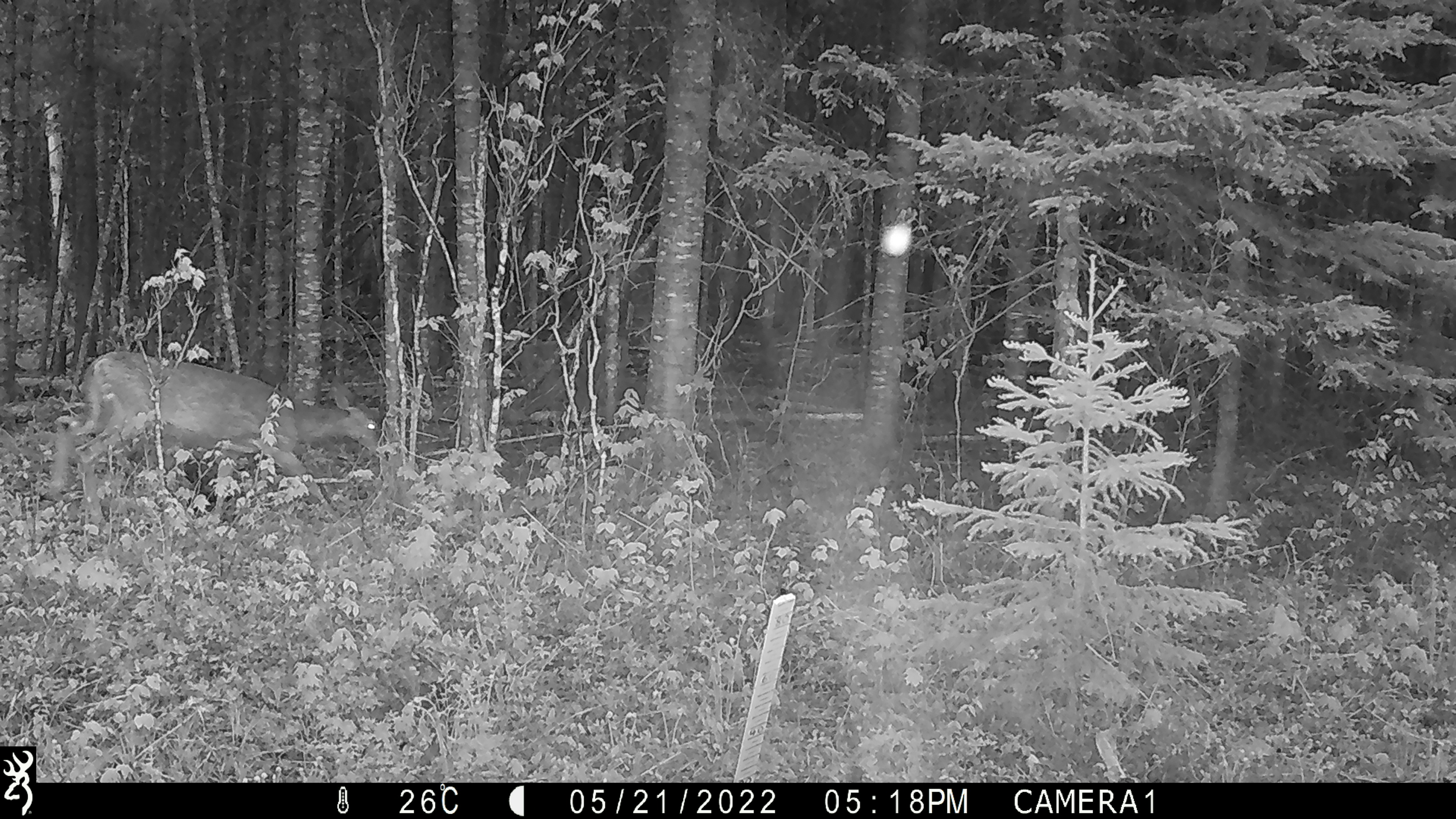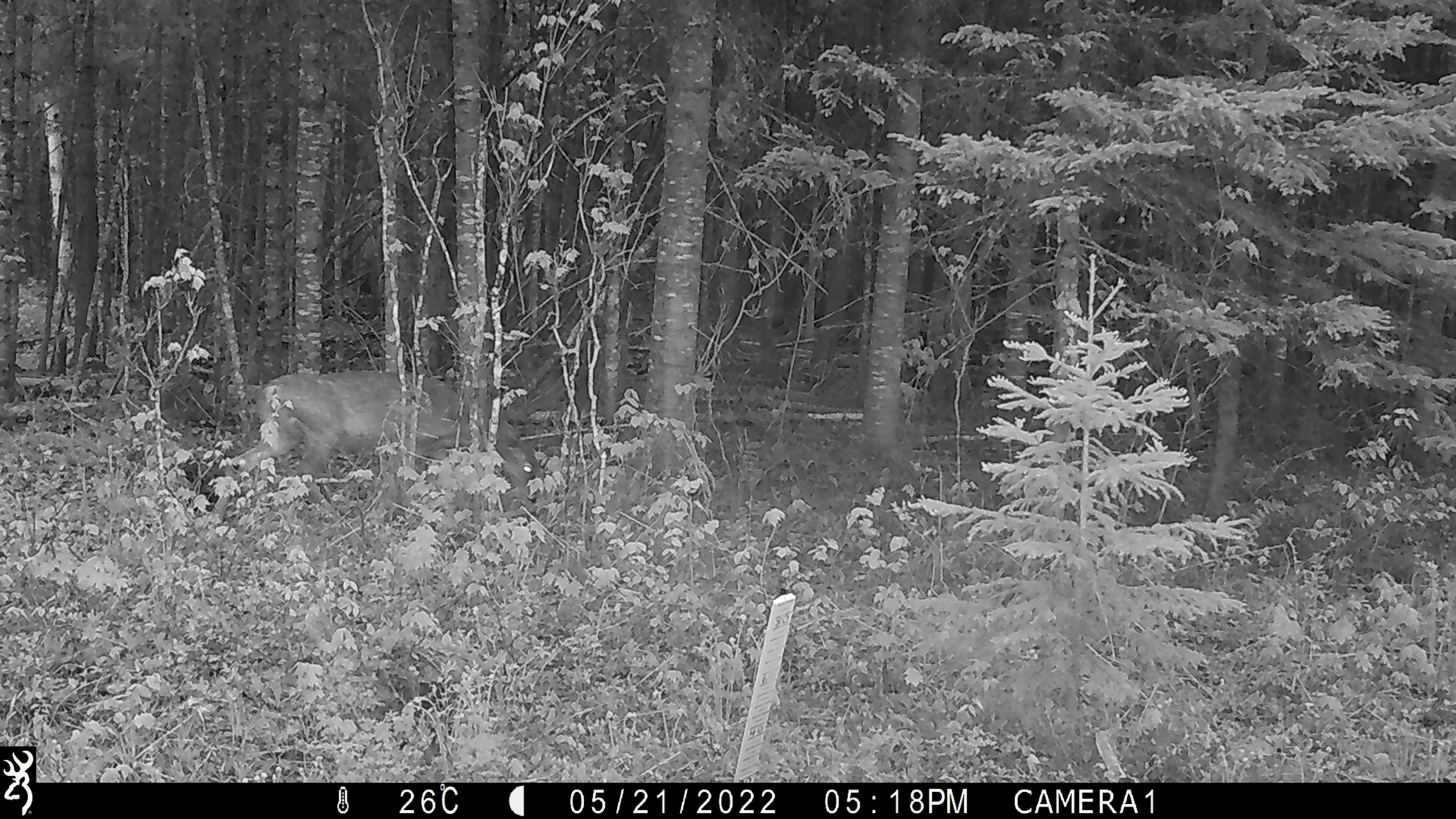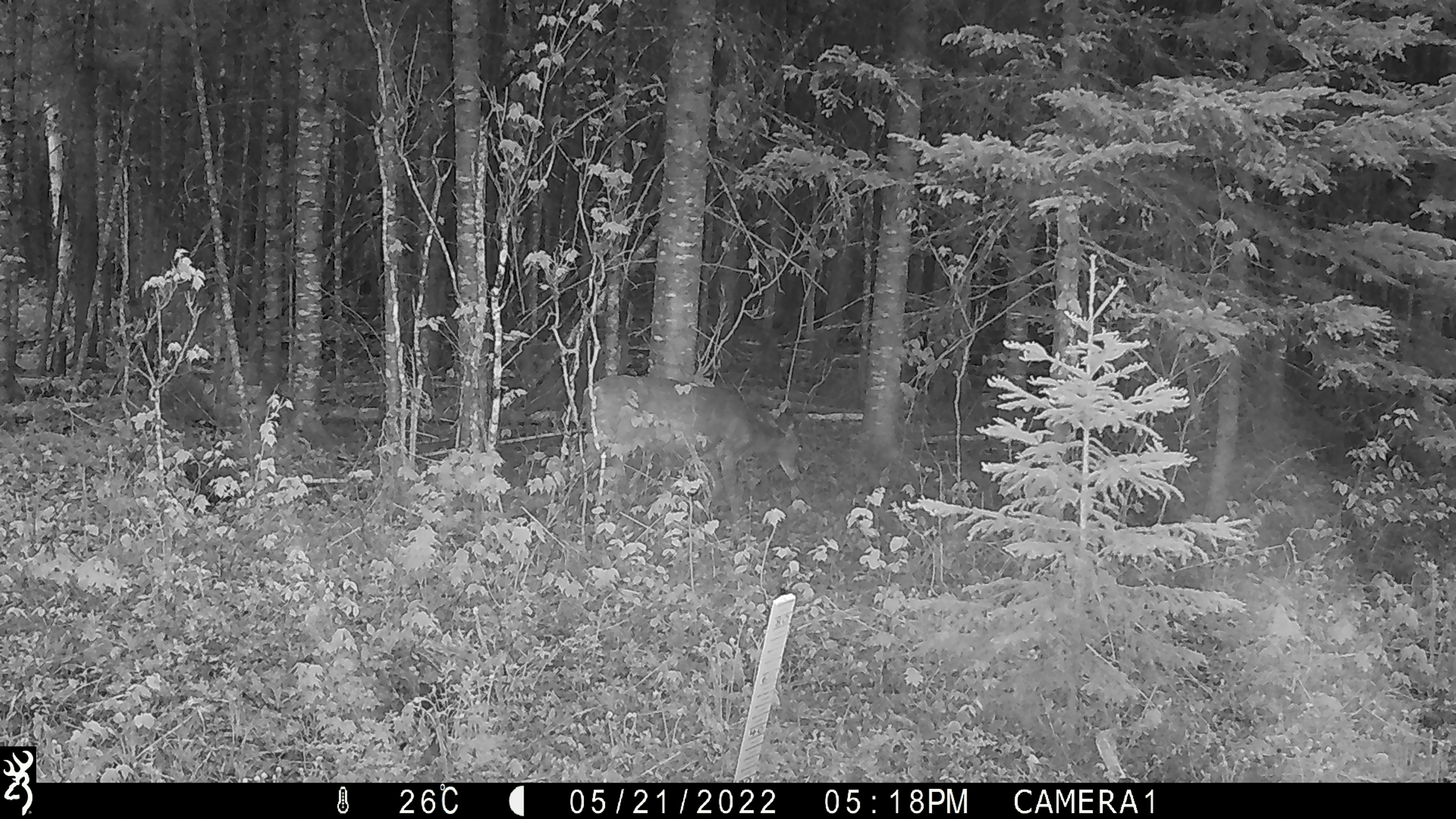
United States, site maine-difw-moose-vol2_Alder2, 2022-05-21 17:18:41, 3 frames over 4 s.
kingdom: Animalia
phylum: Chordata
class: Mammalia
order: Artiodactyla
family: Cervidae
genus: Odocoileus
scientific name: Odocoileus virginianus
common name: white-tailed deer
White-tailed deer (Odocoileus virginianus).